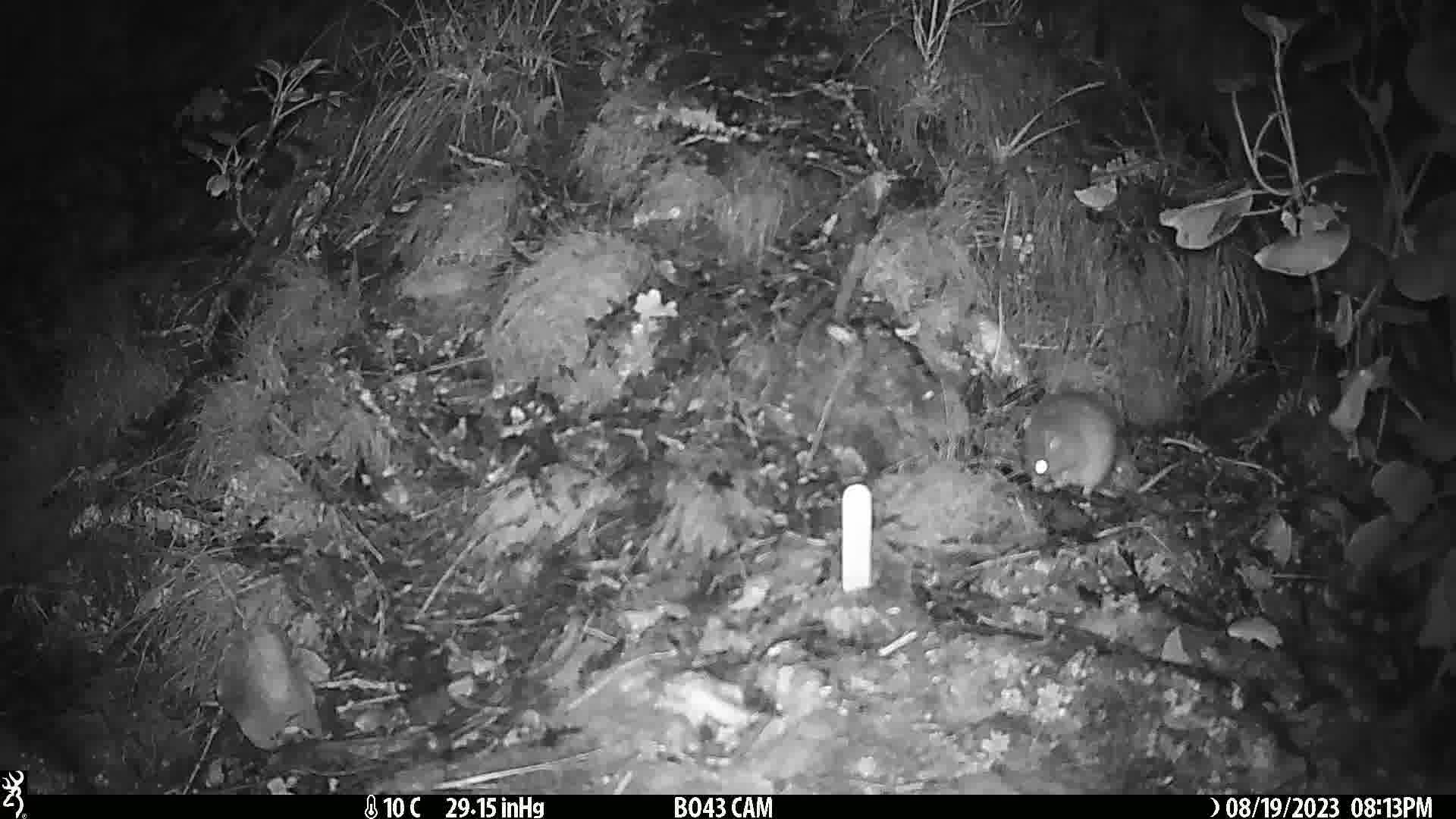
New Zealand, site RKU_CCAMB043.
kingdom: Animalia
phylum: Chordata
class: Mammalia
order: Rodentia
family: Muridae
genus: Rattus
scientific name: Rattus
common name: rat